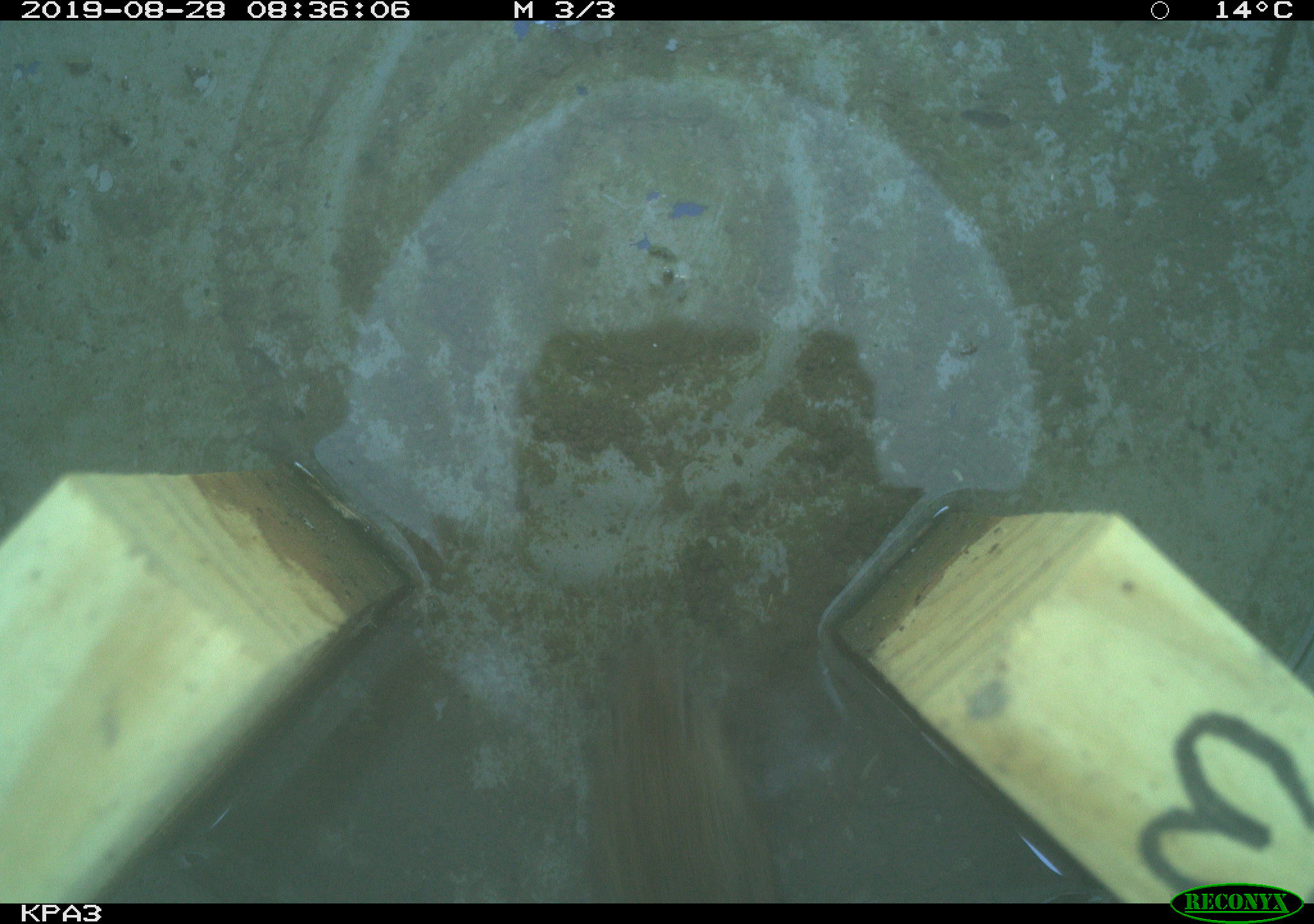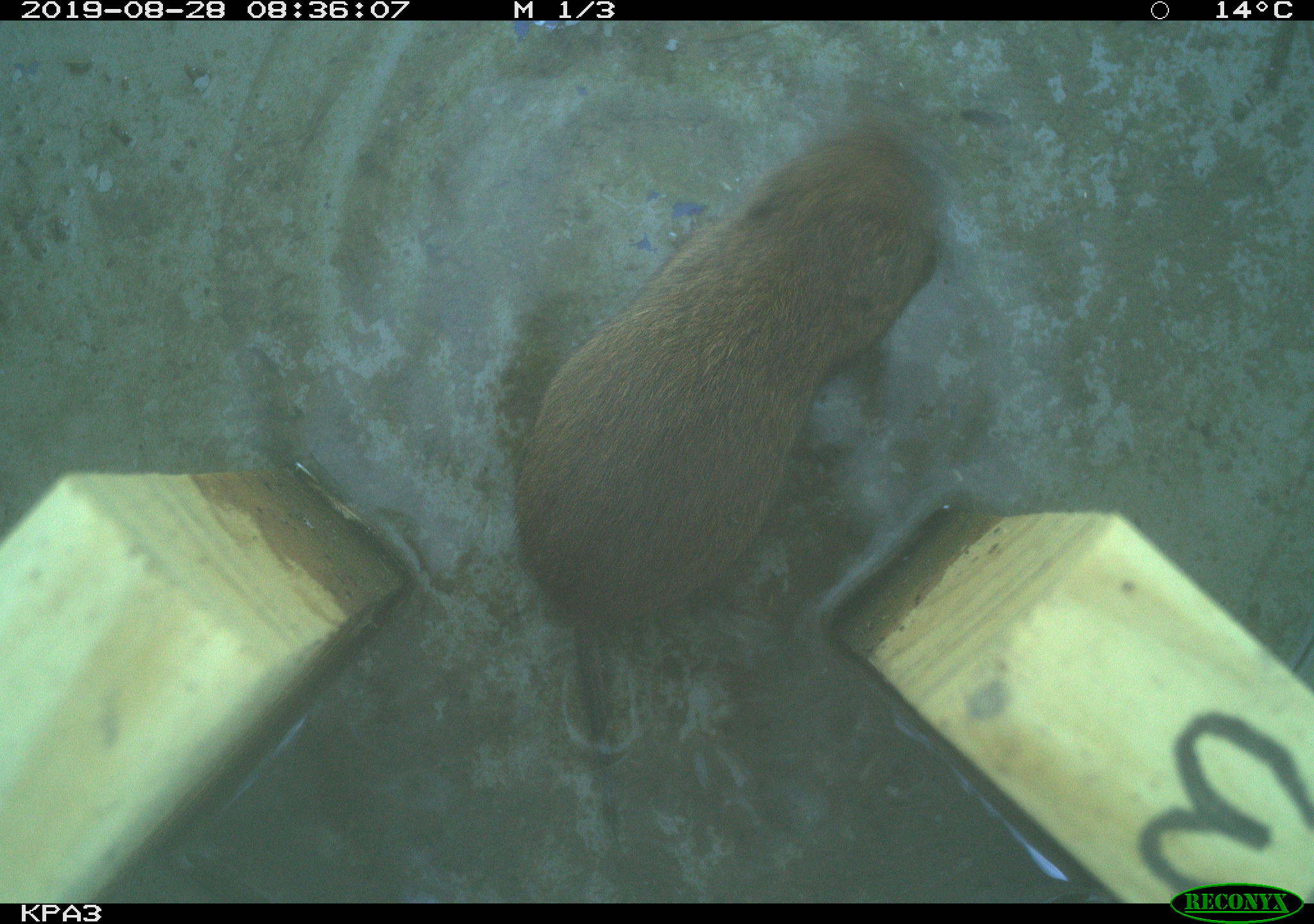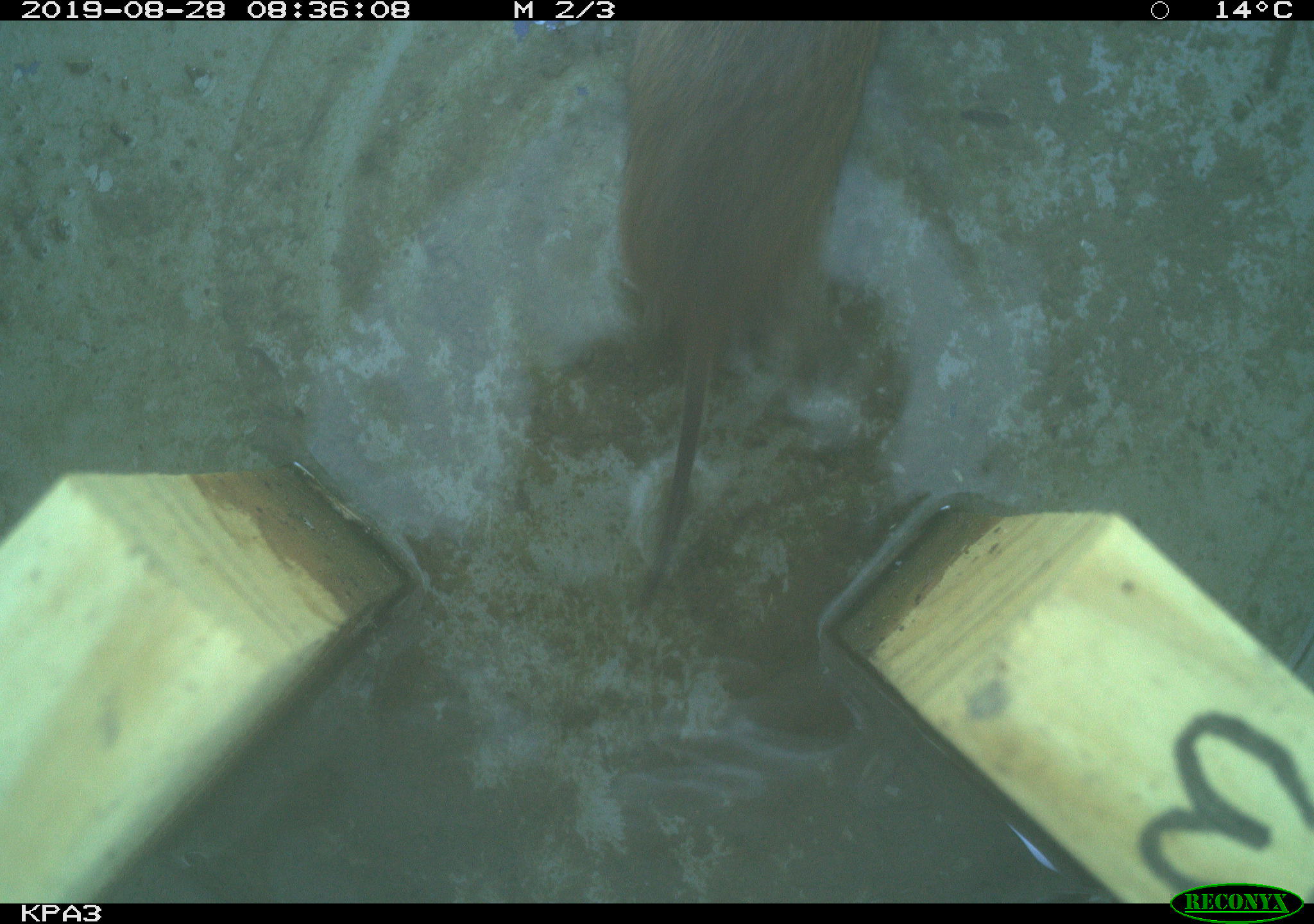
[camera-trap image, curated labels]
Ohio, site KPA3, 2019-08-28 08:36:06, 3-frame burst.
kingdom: Animalia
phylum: Chordata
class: Mammalia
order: Rodentia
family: Cricetidae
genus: Microtus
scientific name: Microtus pennsylvanicus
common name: meadow vole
Meadow vole (Microtus pennsylvanicus).